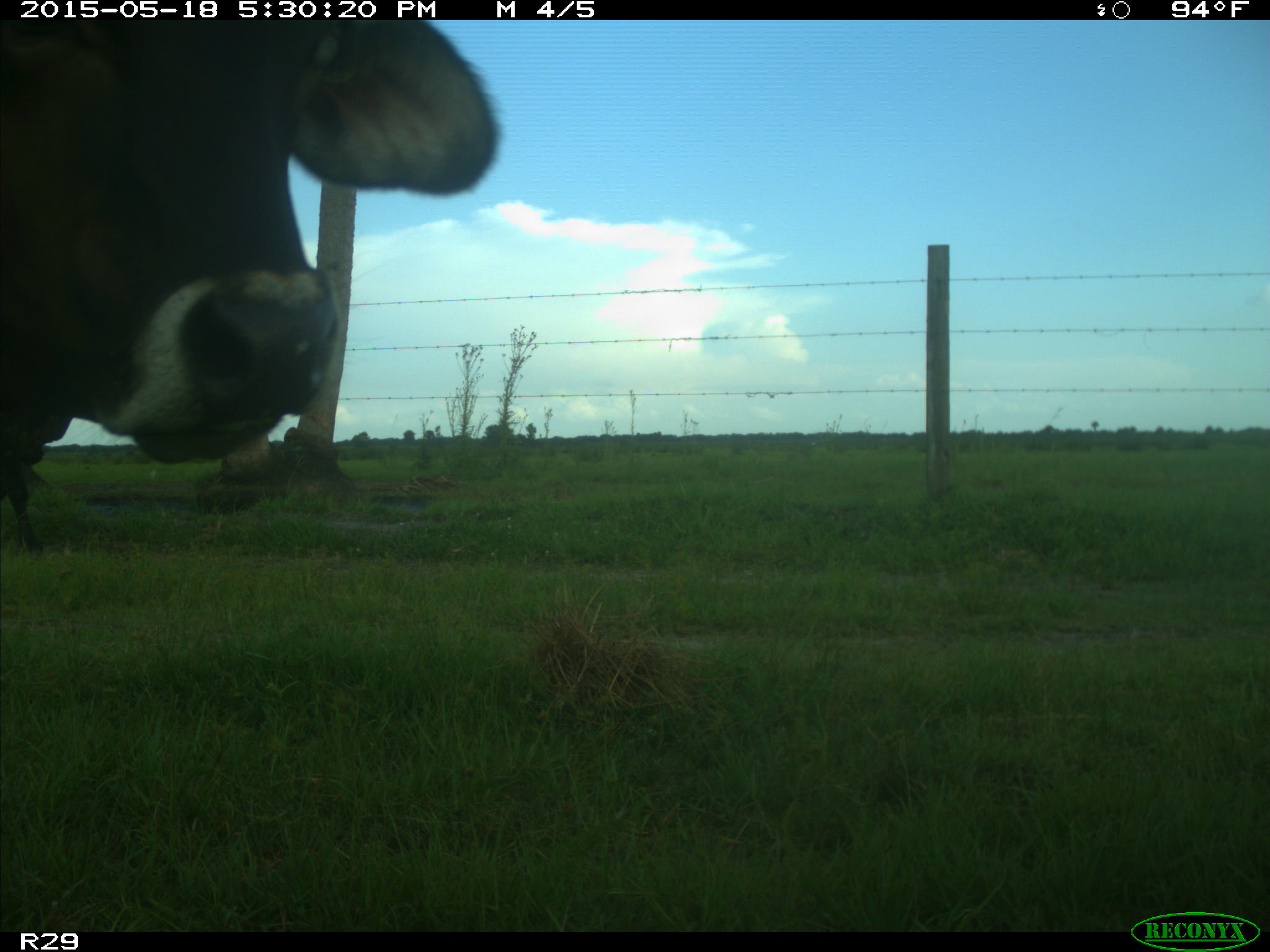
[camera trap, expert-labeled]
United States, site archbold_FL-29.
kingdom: Animalia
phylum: Chordata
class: Mammalia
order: Artiodactyla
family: Bovidae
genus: Bos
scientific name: Bos taurus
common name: domestic cow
Bos taurus (domestic cow).